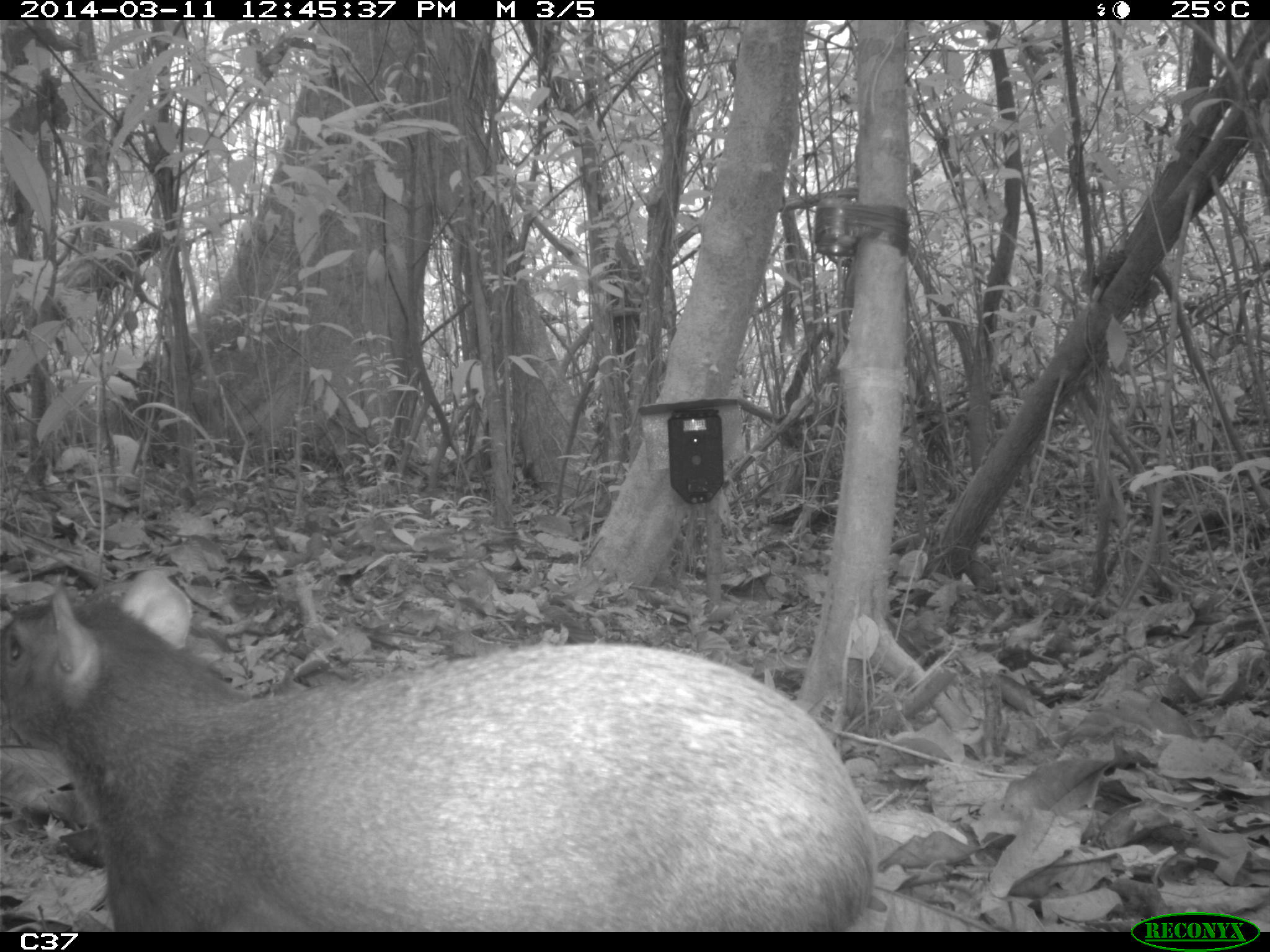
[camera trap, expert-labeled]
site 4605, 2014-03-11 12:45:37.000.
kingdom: Animalia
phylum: Chordata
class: Mammalia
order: Rodentia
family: Dasyproctidae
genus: Dasyprocta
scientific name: Dasyprocta leporina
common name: red-rumped agouti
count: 1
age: adult